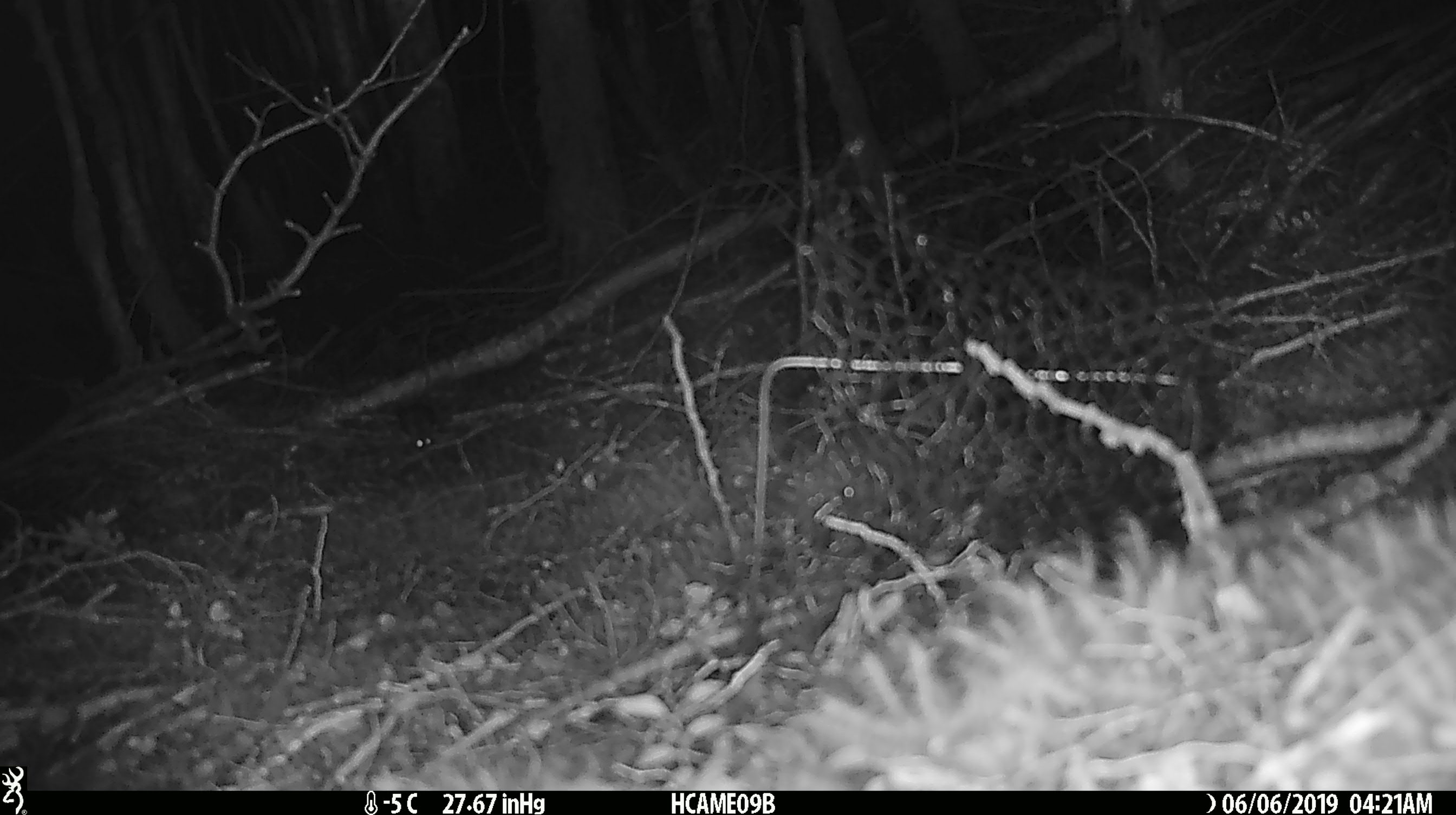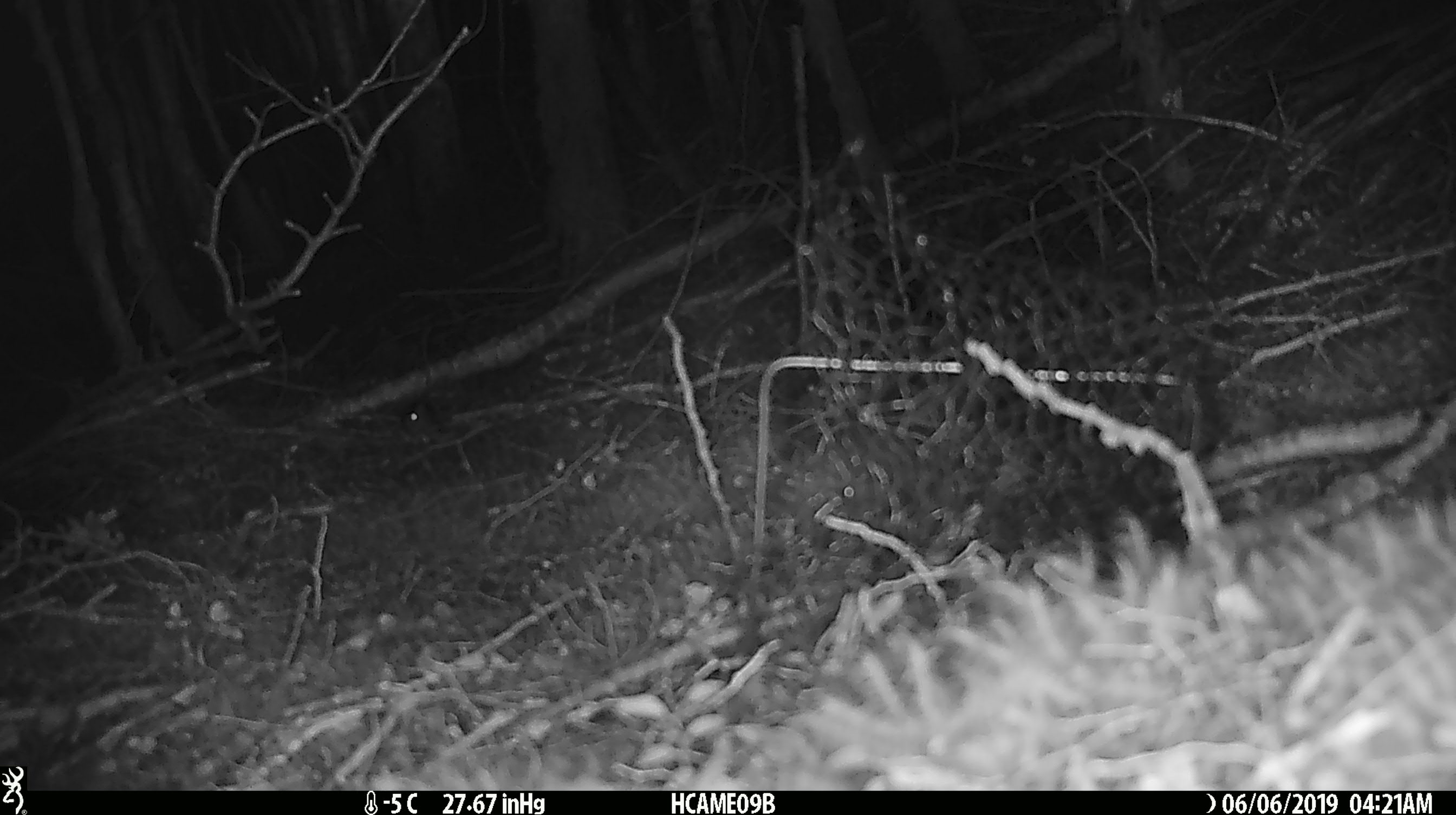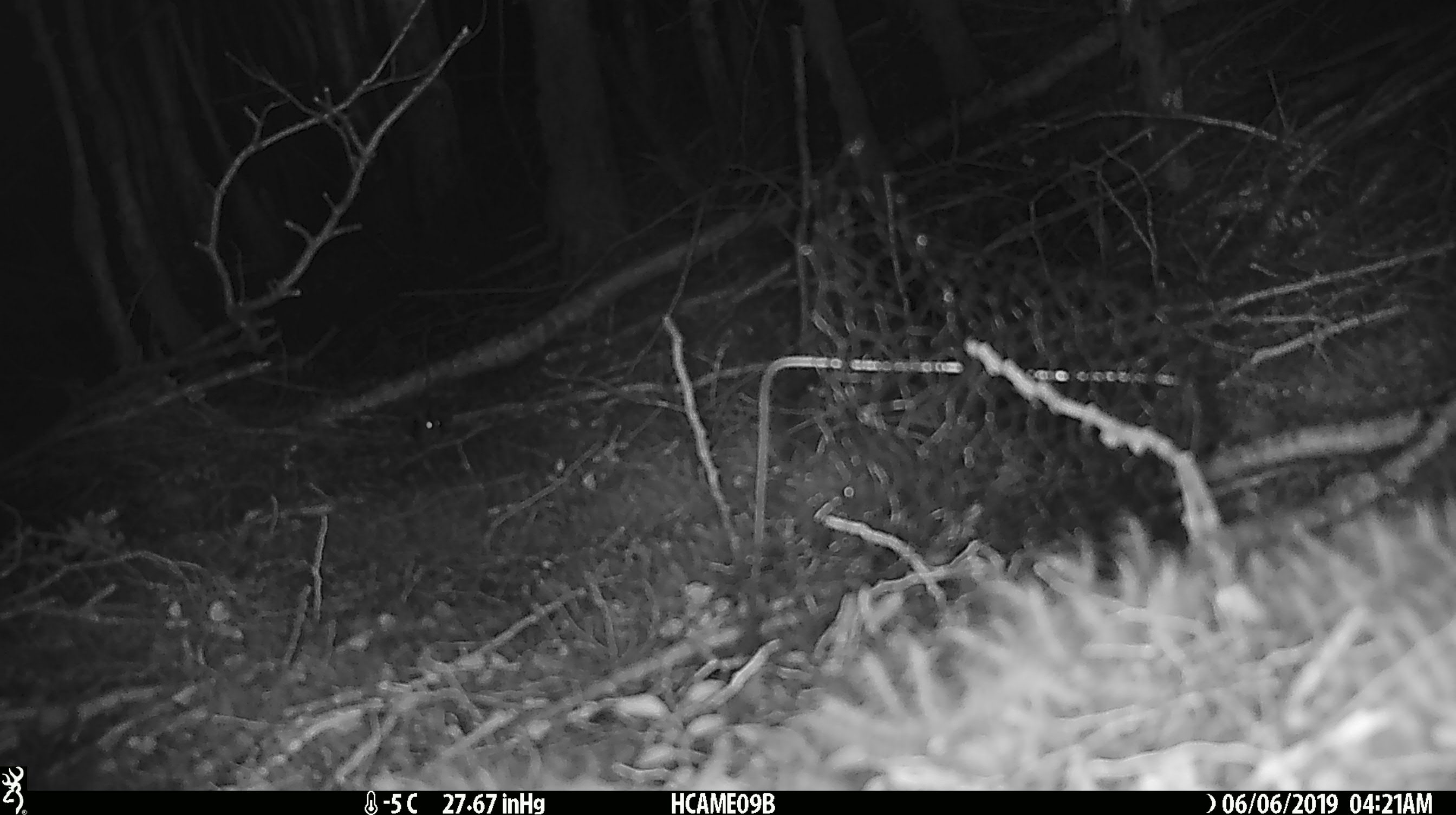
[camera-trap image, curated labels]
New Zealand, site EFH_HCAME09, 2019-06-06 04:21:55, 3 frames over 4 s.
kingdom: Animalia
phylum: Chordata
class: Mammalia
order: Rodentia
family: Muridae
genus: Mus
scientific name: Mus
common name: mouse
Mouse (Mus).